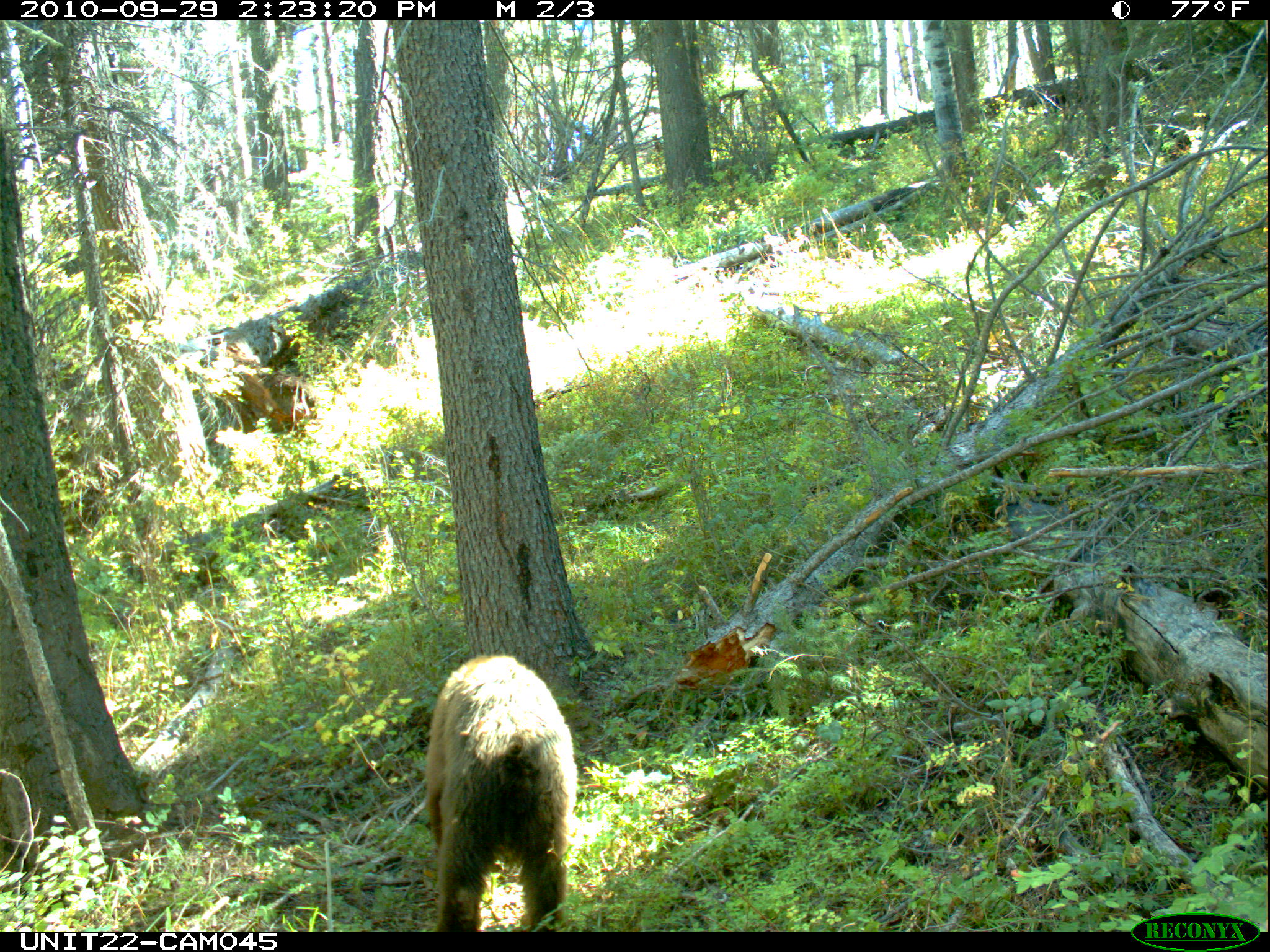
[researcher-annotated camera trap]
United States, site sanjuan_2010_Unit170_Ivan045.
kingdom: Animalia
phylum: Chordata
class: Mammalia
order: Carnivora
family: Ursidae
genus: Ursus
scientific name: Ursus americanus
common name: american black bear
Ursus americanus (american black bear).